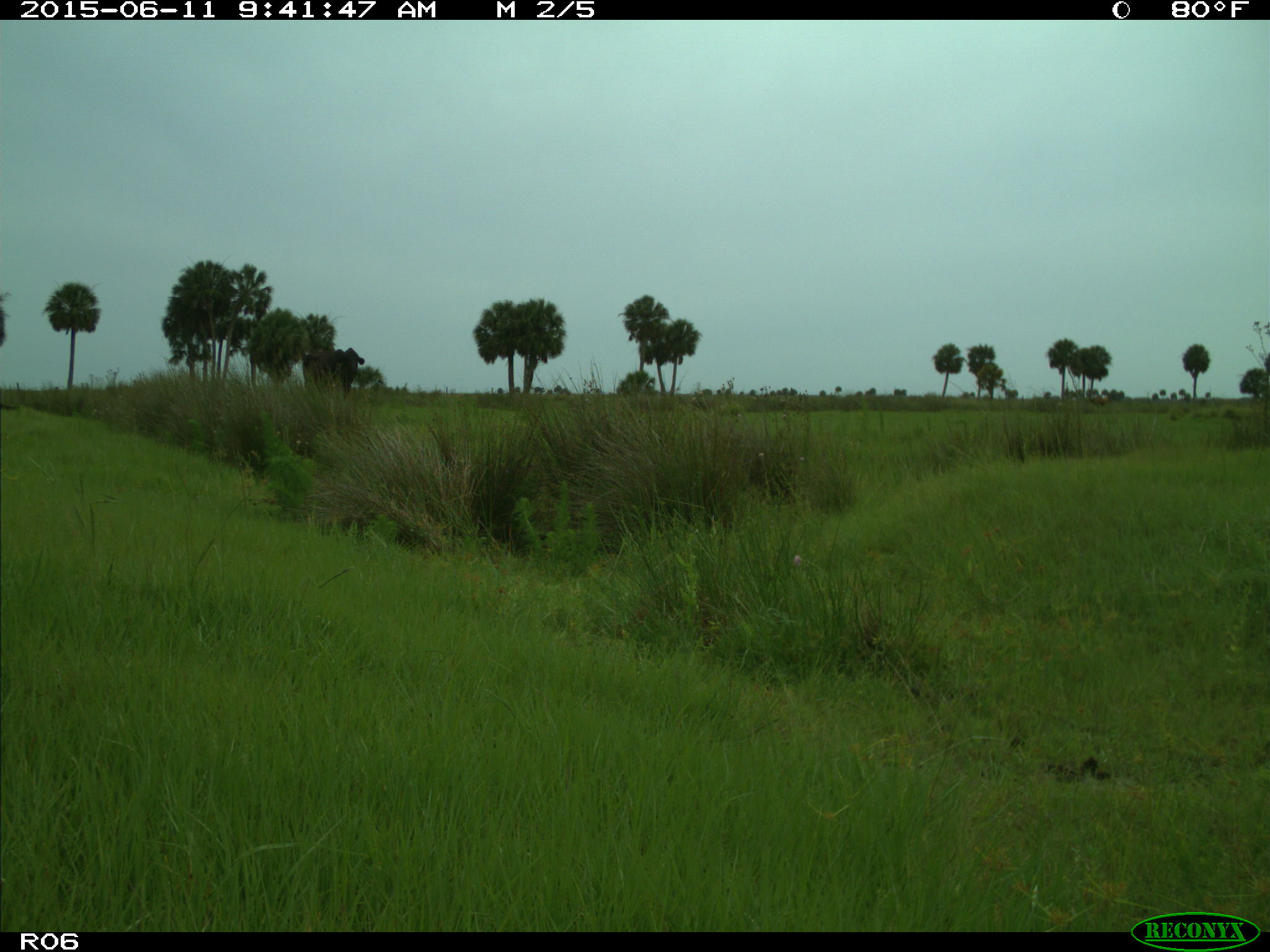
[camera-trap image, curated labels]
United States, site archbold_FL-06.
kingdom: Animalia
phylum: Chordata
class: Mammalia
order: Artiodactyla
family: Bovidae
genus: Bos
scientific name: Bos taurus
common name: domestic cow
Bos taurus (domestic cow).